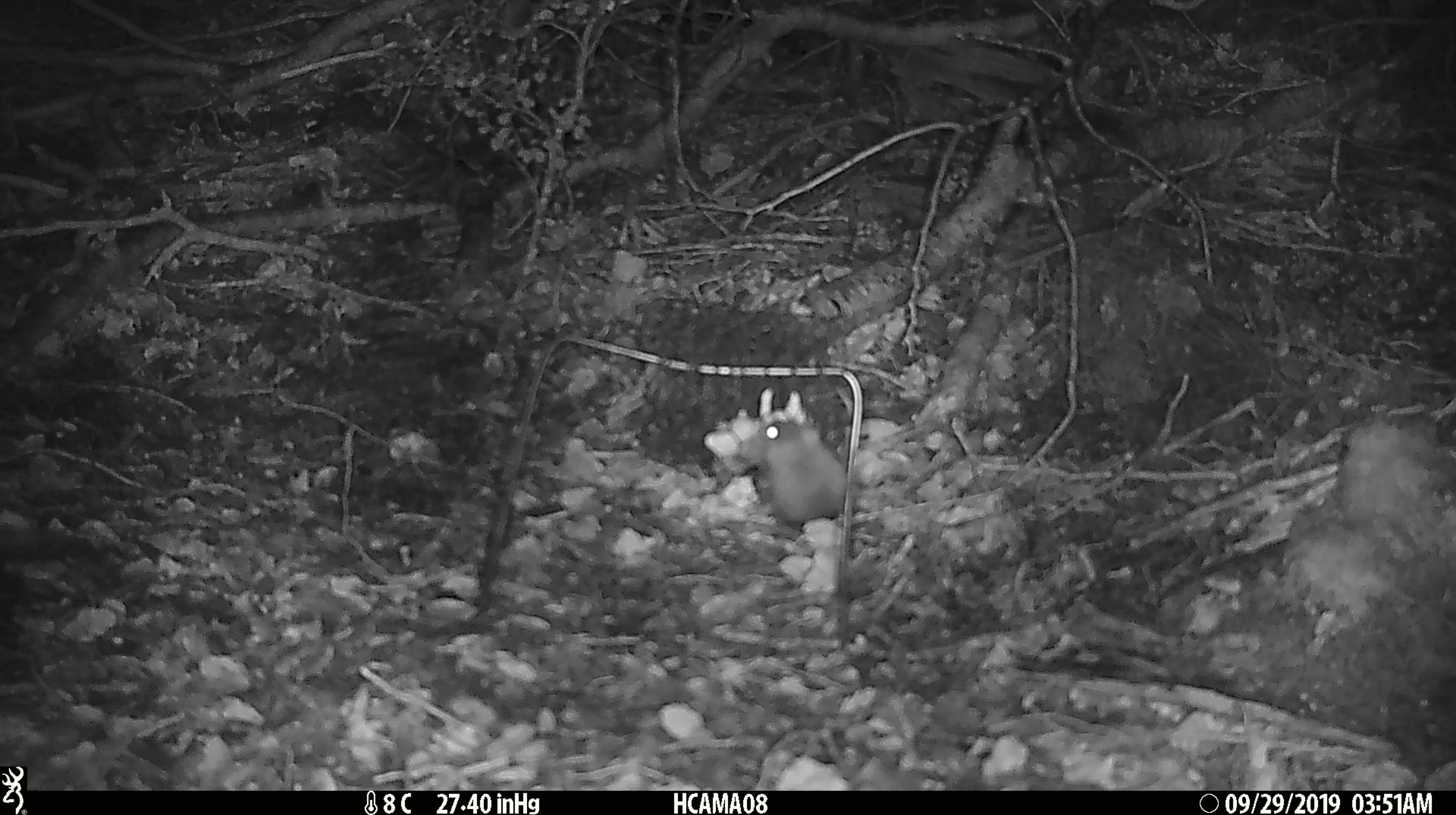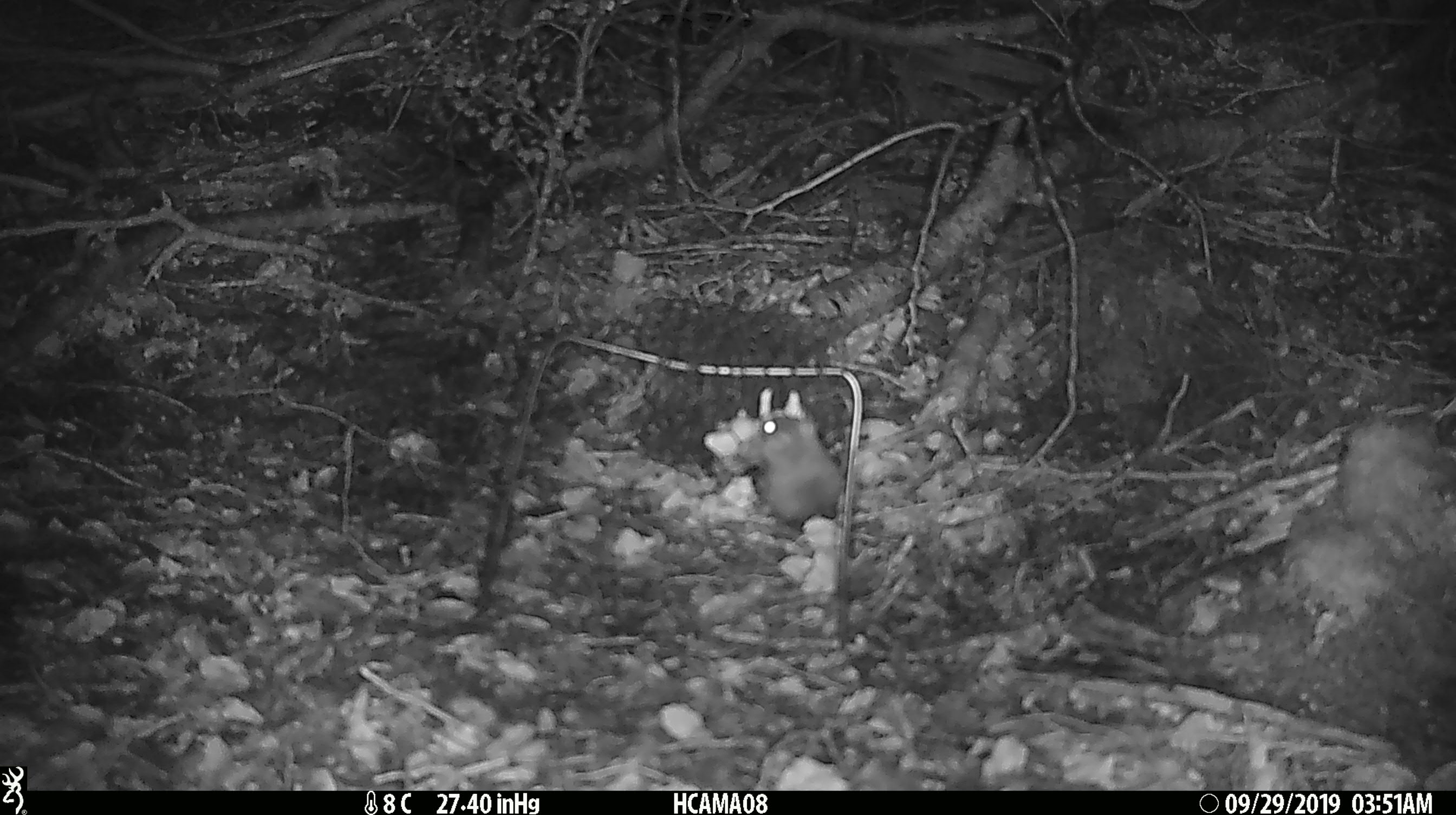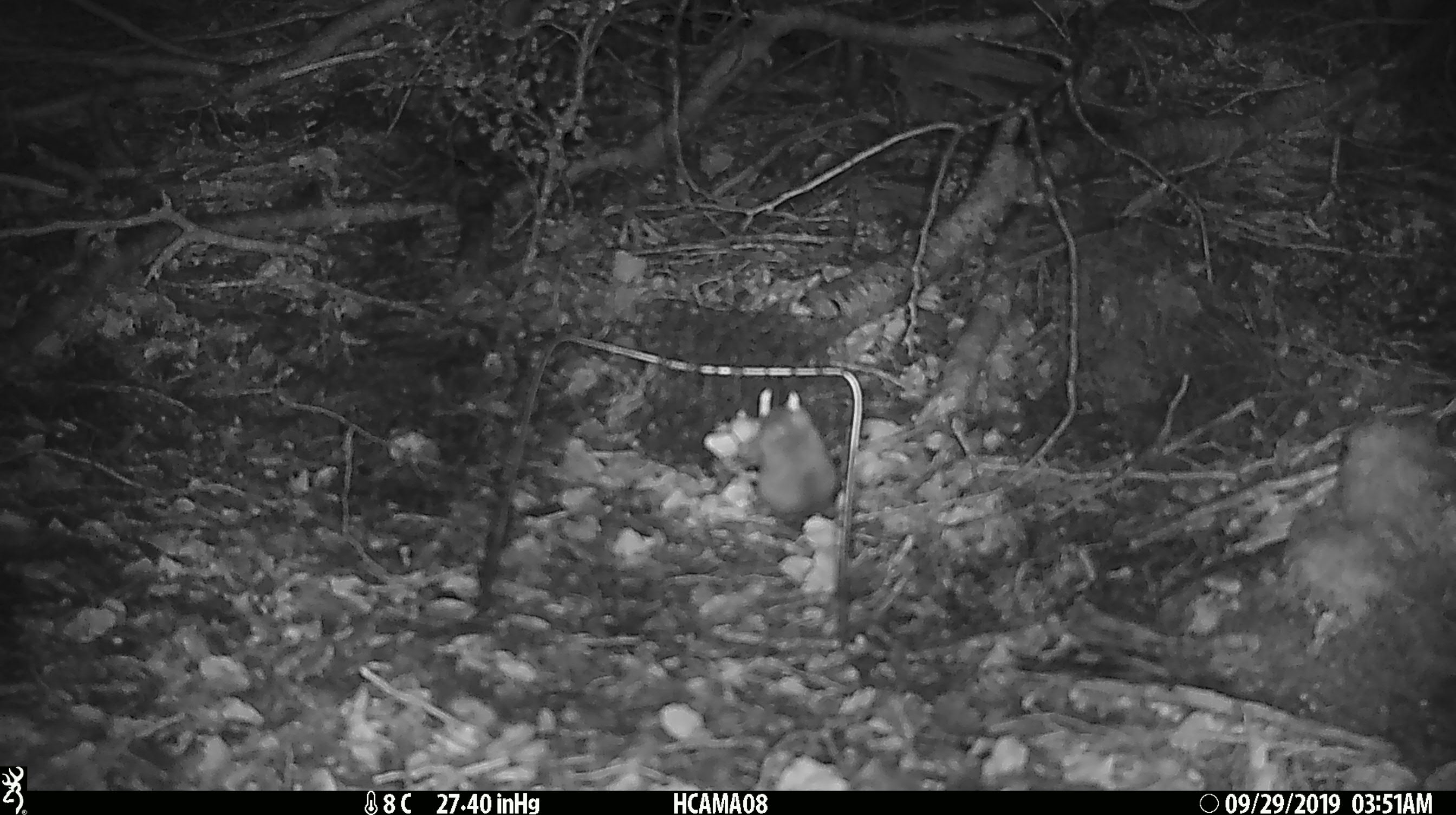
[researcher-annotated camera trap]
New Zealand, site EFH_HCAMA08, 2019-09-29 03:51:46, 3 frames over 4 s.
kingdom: Animalia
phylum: Chordata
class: Mammalia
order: Rodentia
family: Muridae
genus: Mus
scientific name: Mus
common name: mouse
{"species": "mouse (Mus)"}